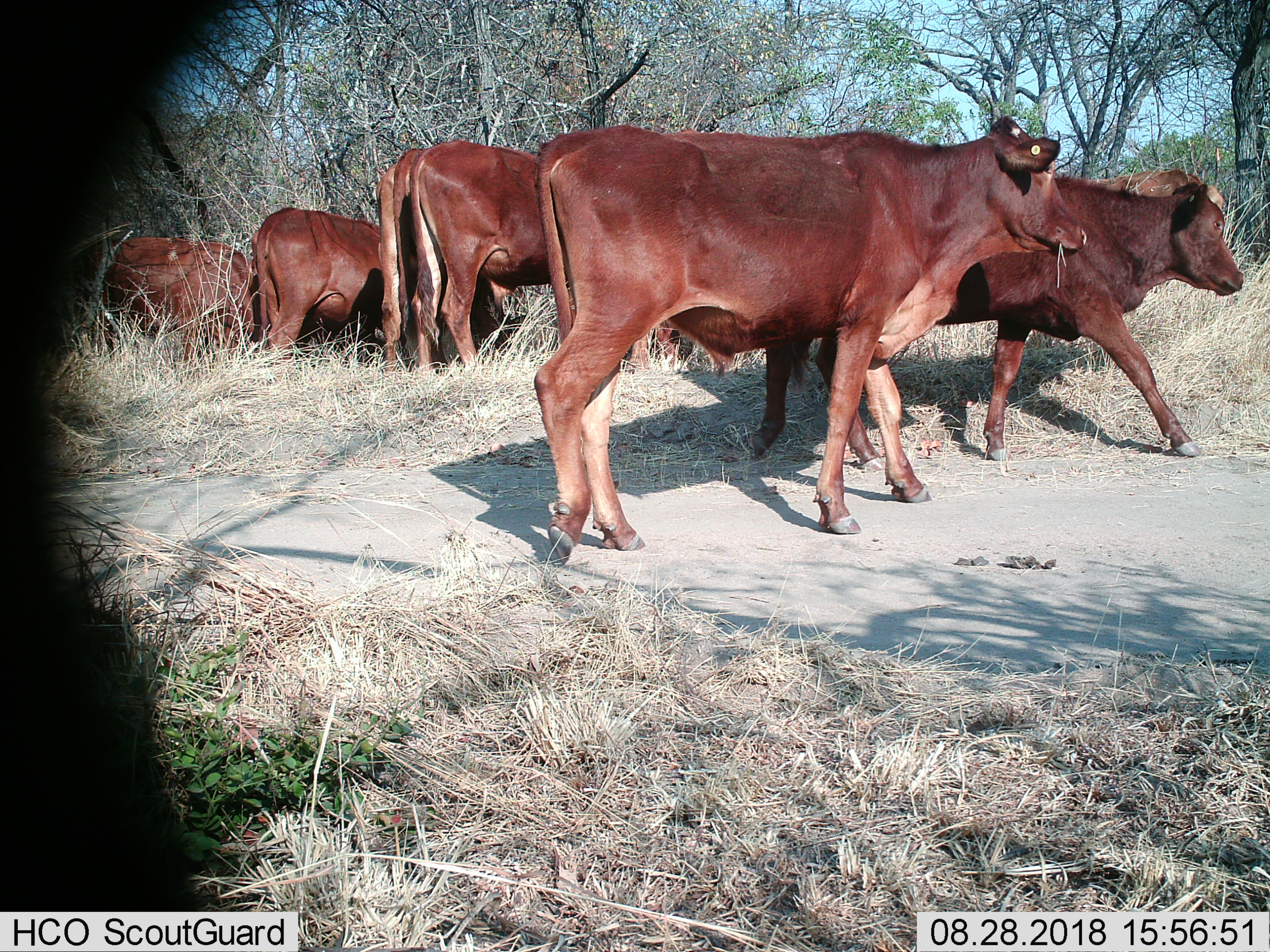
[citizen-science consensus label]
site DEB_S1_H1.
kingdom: Animalia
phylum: Chordata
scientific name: Vertebrata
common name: domestic animal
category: domesticanimal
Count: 7.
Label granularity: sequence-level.